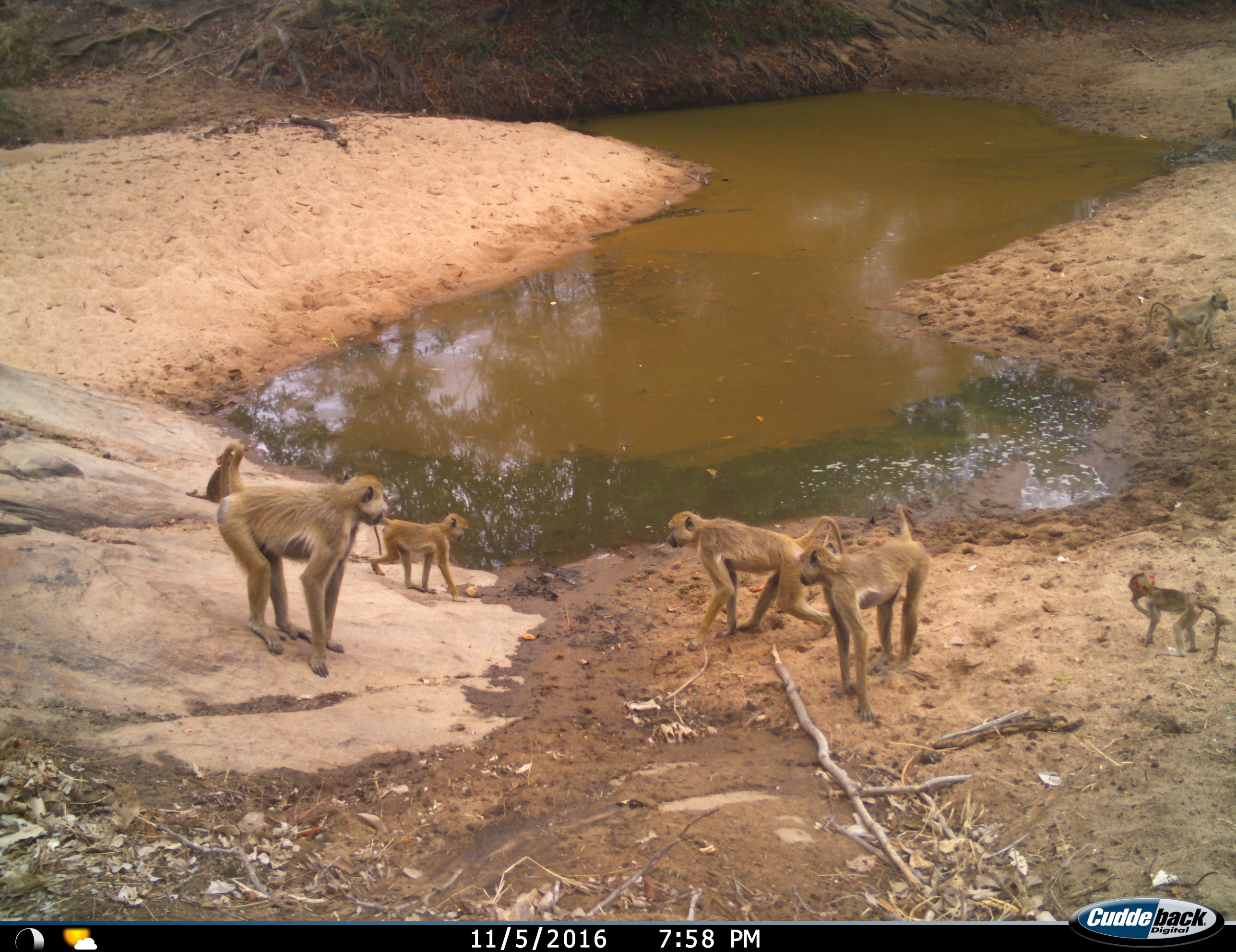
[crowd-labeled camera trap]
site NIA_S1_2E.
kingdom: Animalia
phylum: Chordata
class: Mammalia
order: Primates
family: Cercopithecidae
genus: Papio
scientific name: Papio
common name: baboon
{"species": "baboon (Papio)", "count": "6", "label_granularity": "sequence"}